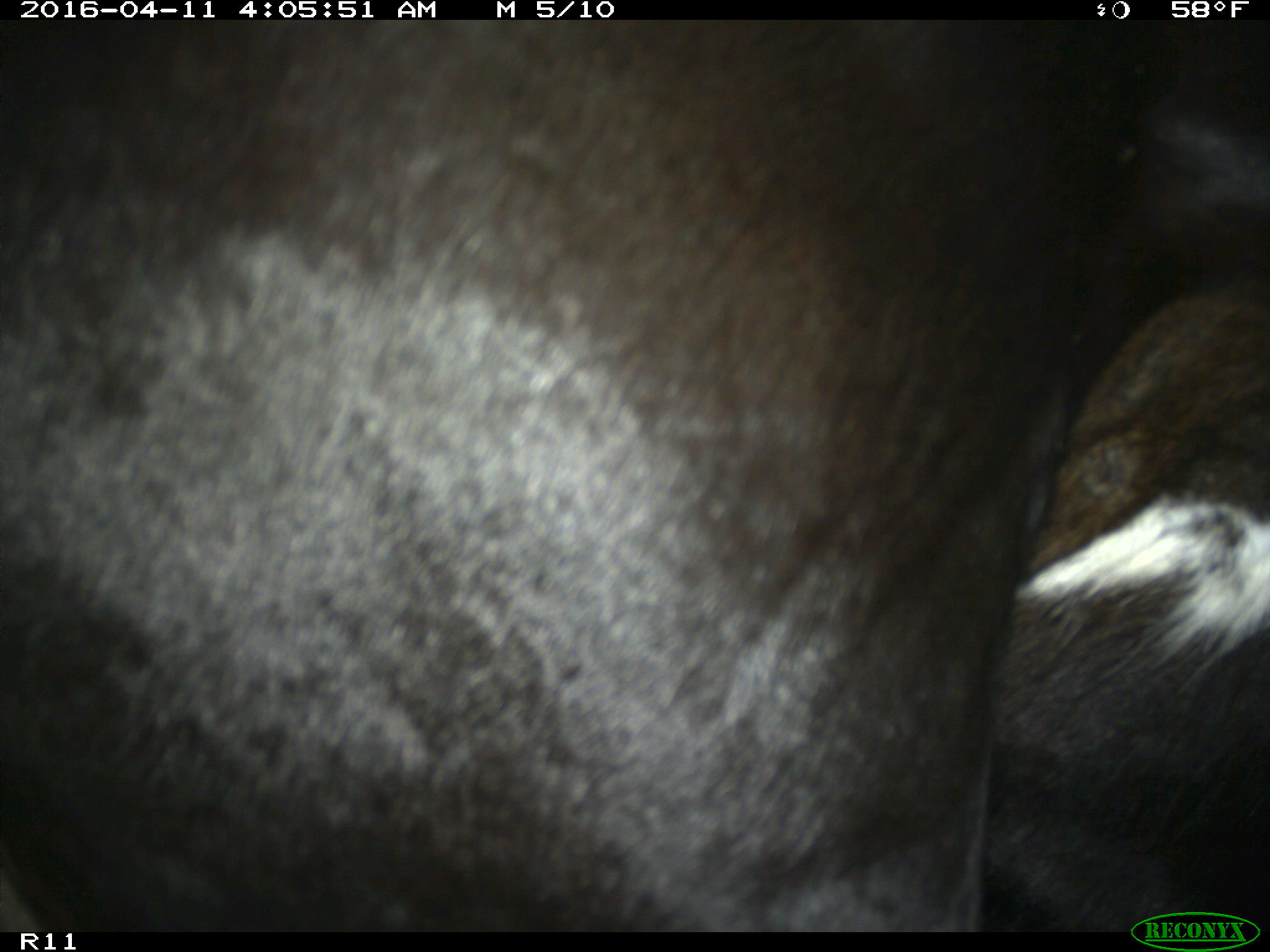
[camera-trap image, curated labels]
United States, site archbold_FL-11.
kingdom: Animalia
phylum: Chordata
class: Mammalia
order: Artiodactyla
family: Bovidae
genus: Bos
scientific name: Bos taurus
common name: domestic cow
Bos taurus (domestic cow).